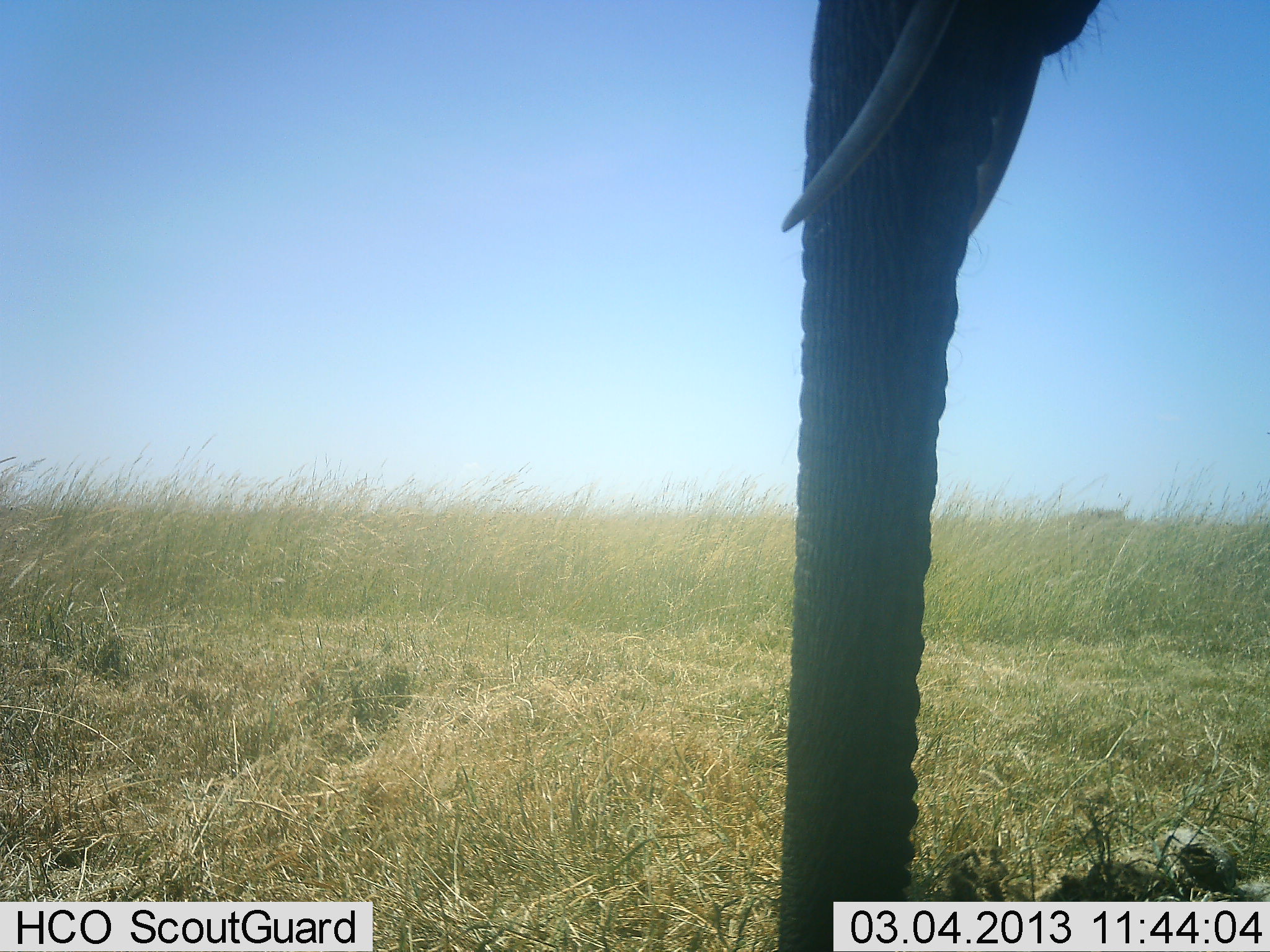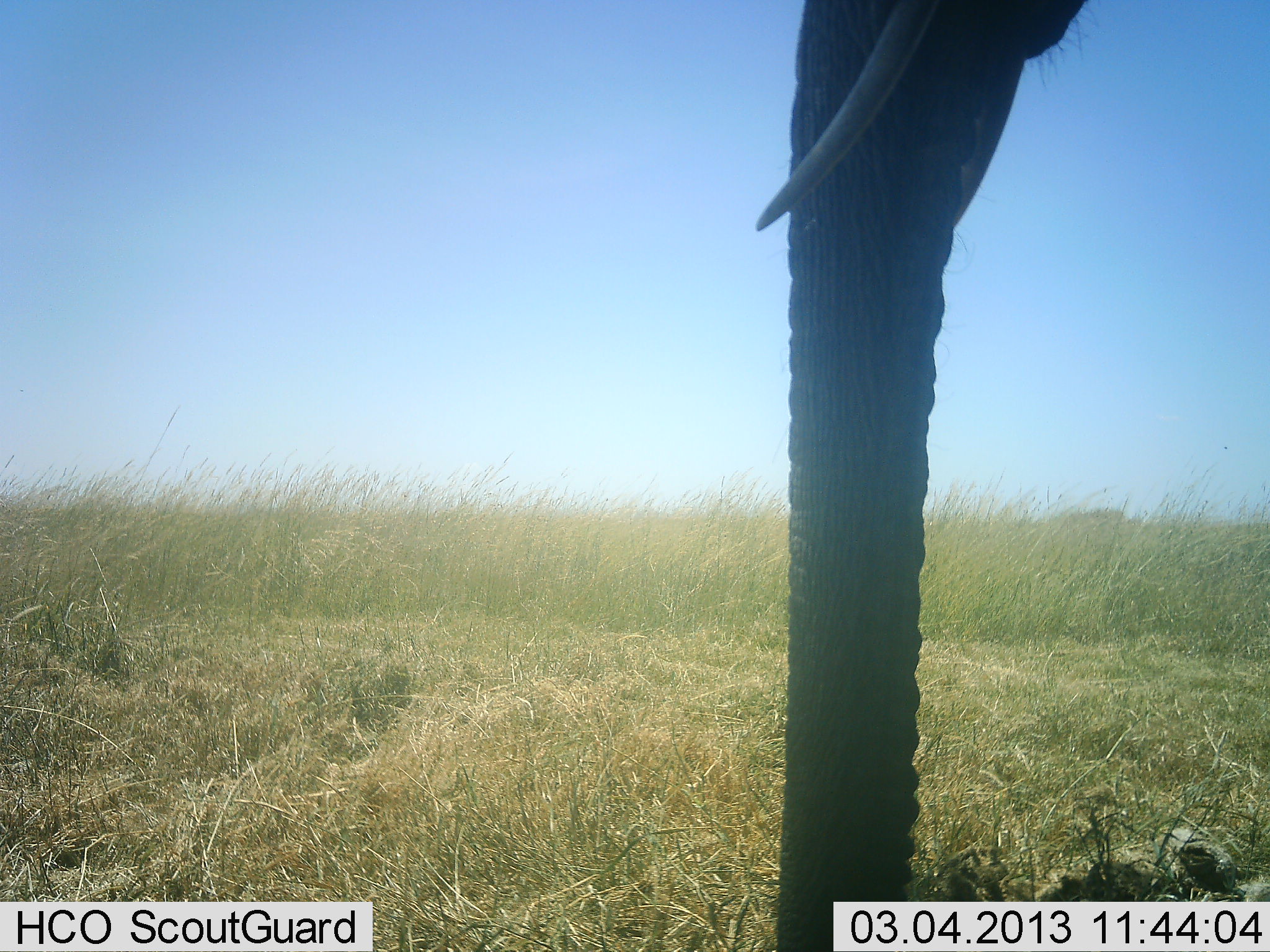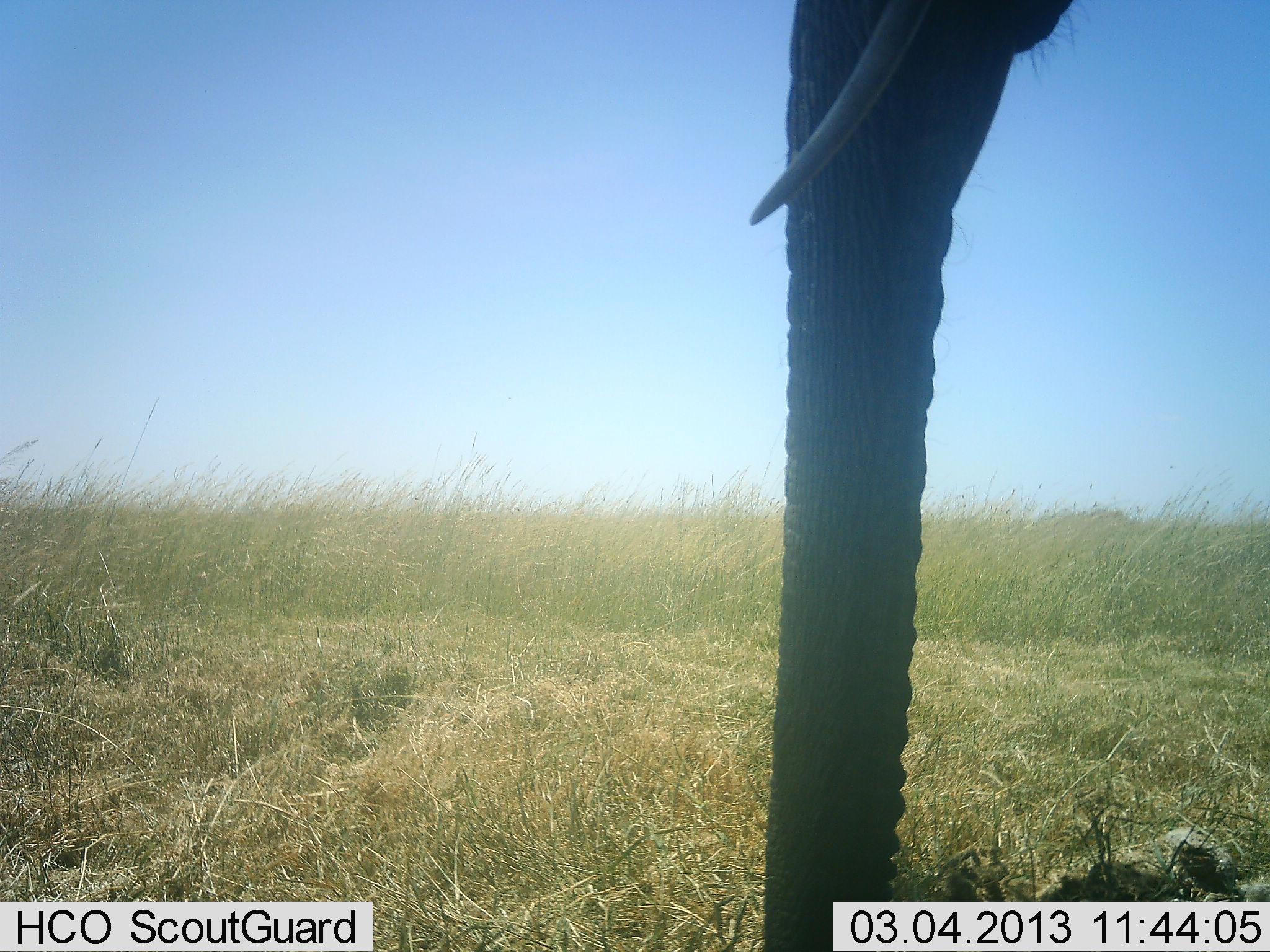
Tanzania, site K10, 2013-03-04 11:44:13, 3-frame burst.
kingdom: Animalia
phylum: Chordata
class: Mammalia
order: Proboscidea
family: Elephantidae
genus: Loxodonta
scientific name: Loxodonta africana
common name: african bush elephant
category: elephant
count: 1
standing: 94%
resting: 2%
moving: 4%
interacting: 0%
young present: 0%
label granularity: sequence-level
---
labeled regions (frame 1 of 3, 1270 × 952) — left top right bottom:
animal: 782 1 1104 952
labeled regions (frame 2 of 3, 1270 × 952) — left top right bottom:
animal: 751 1 1104 952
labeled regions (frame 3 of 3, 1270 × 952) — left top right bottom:
animal: 747 1 1104 952